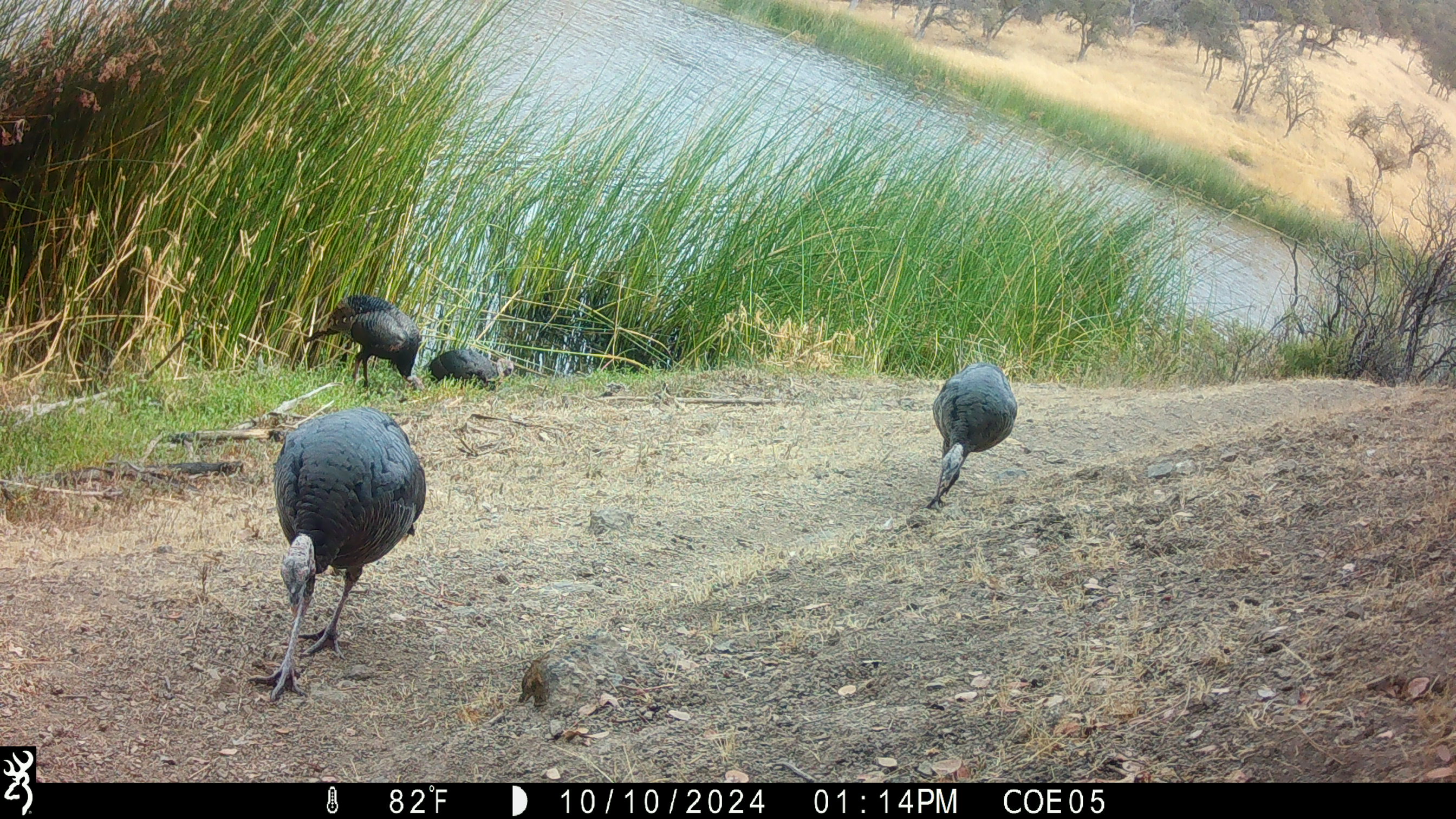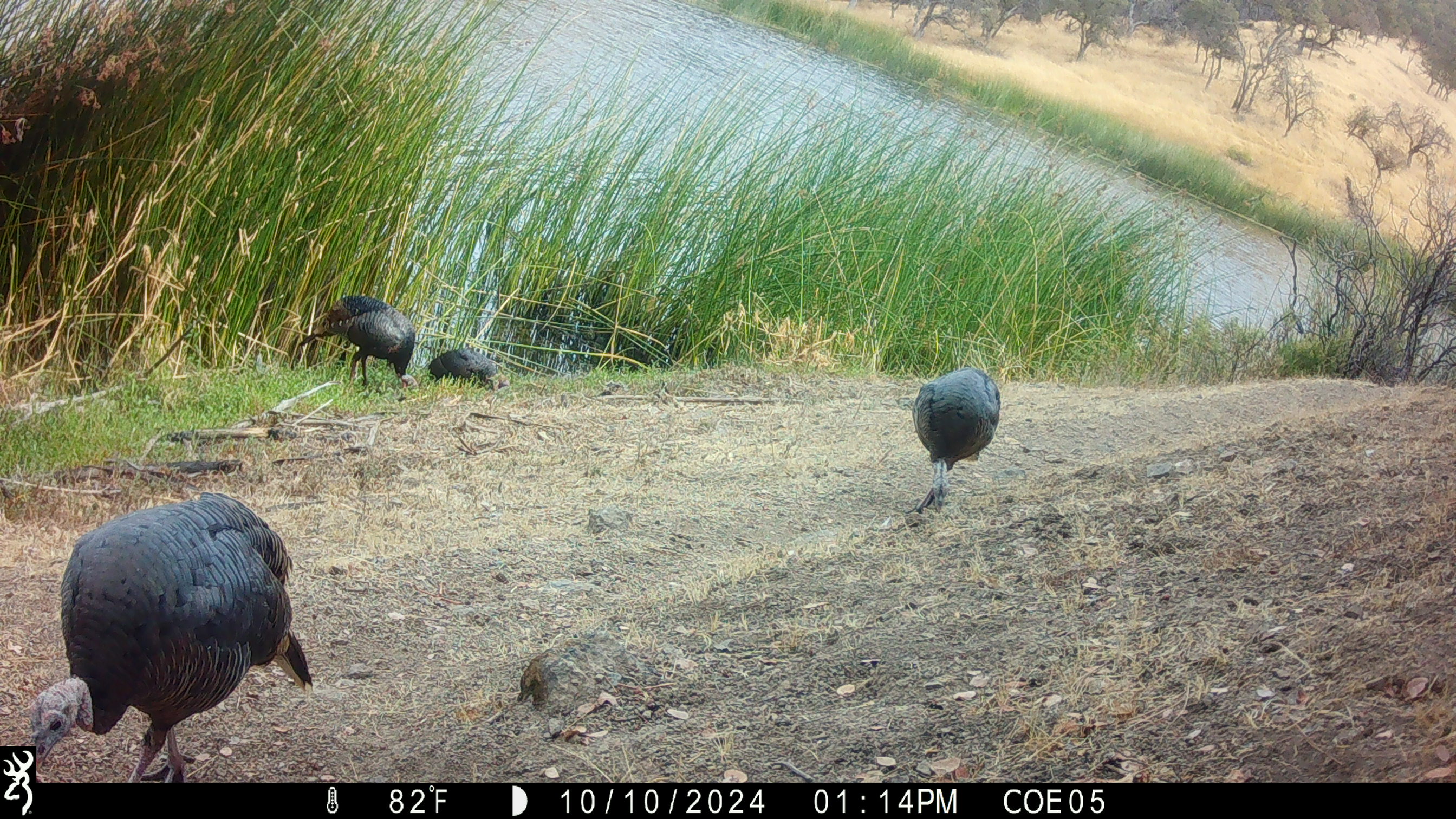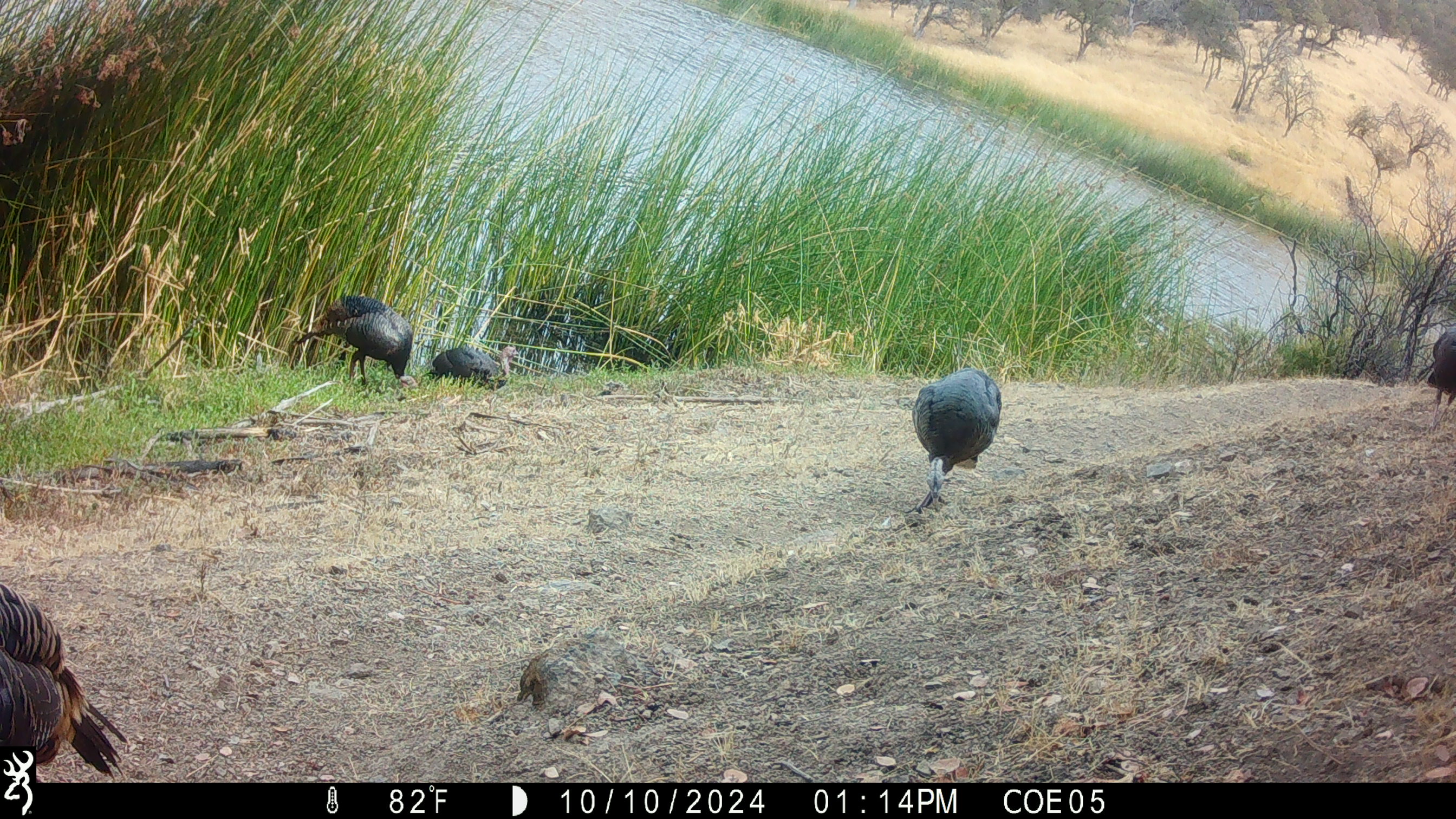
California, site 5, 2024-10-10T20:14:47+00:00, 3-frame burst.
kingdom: Animalia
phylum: Chordata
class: Aves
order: Galliformes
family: Phasianidae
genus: Meleagris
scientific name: Meleagris gallopavo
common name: turkey